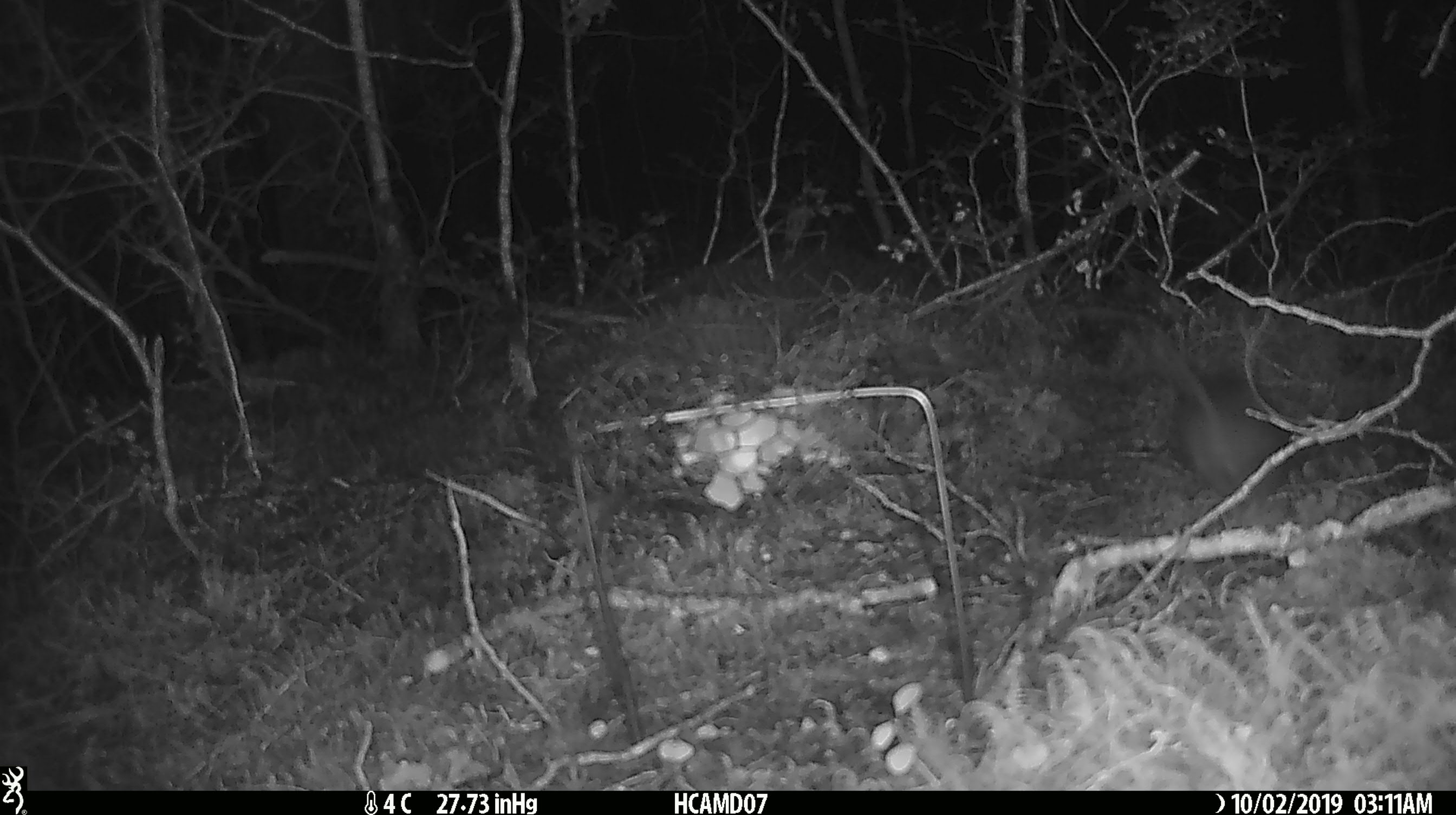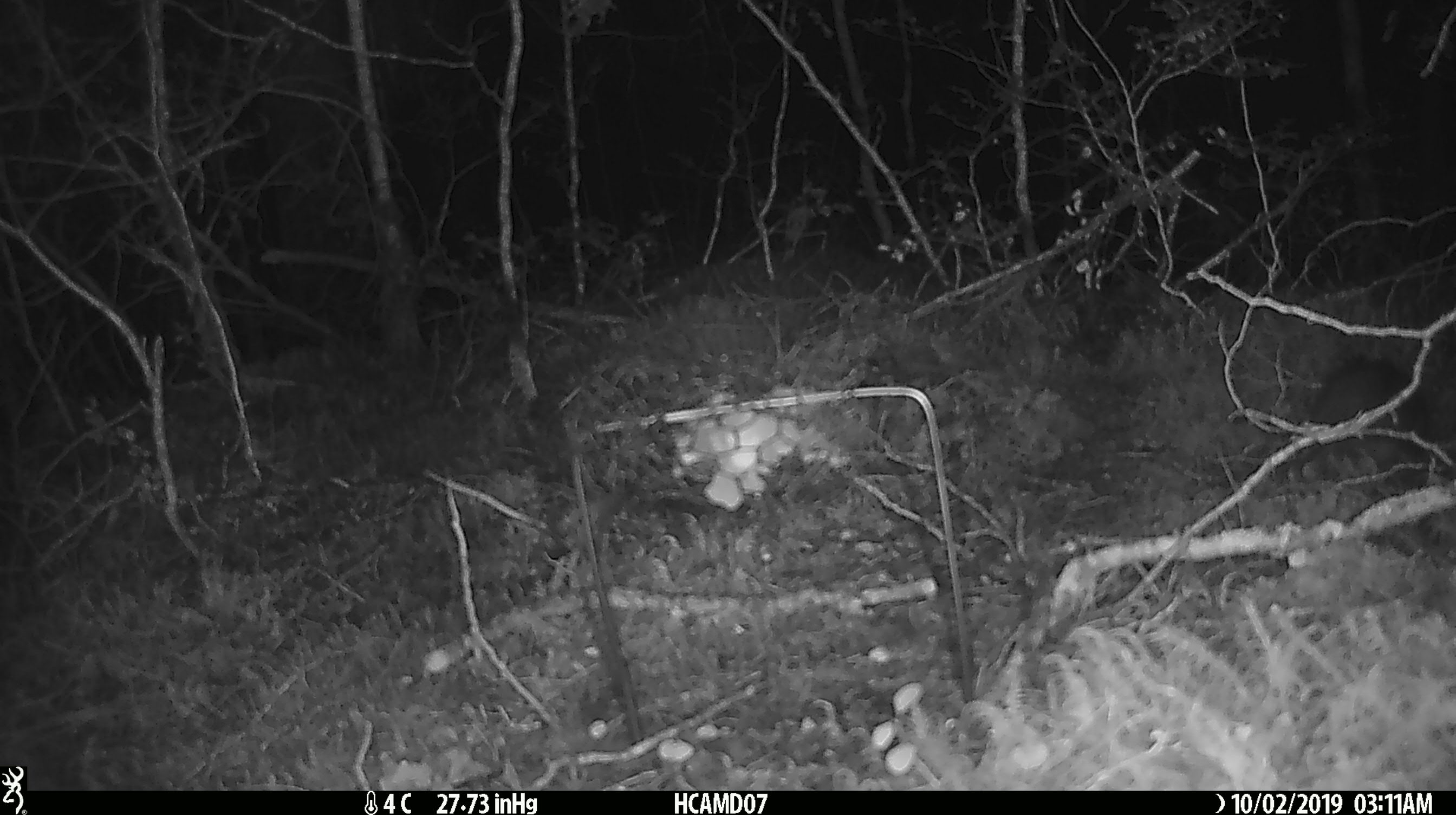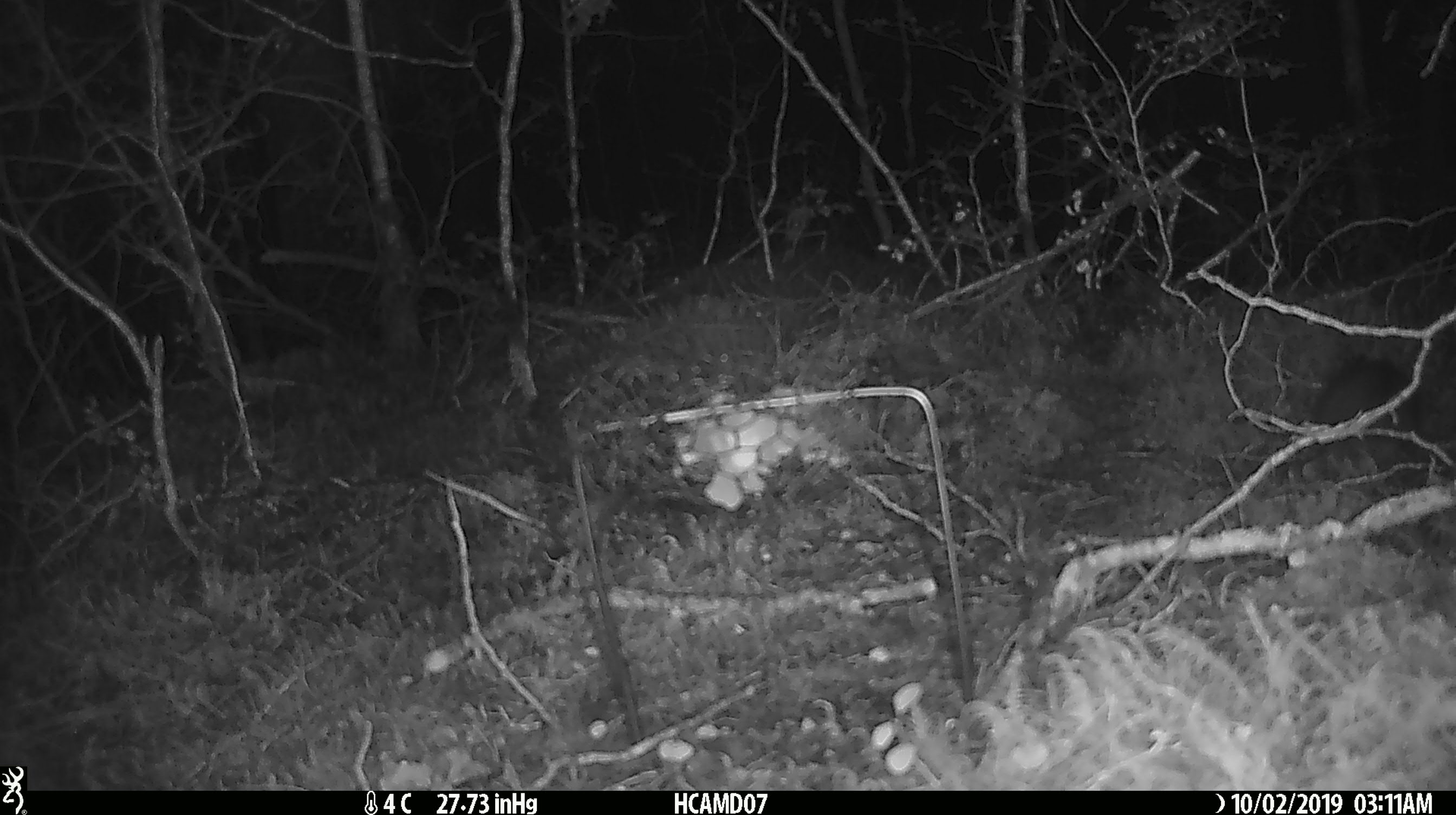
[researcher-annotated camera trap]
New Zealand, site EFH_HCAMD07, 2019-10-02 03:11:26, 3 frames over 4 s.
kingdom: Animalia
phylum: Chordata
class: Mammalia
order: Rodentia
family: Muridae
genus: Rattus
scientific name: Rattus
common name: rat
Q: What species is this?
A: Rat (Rattus).